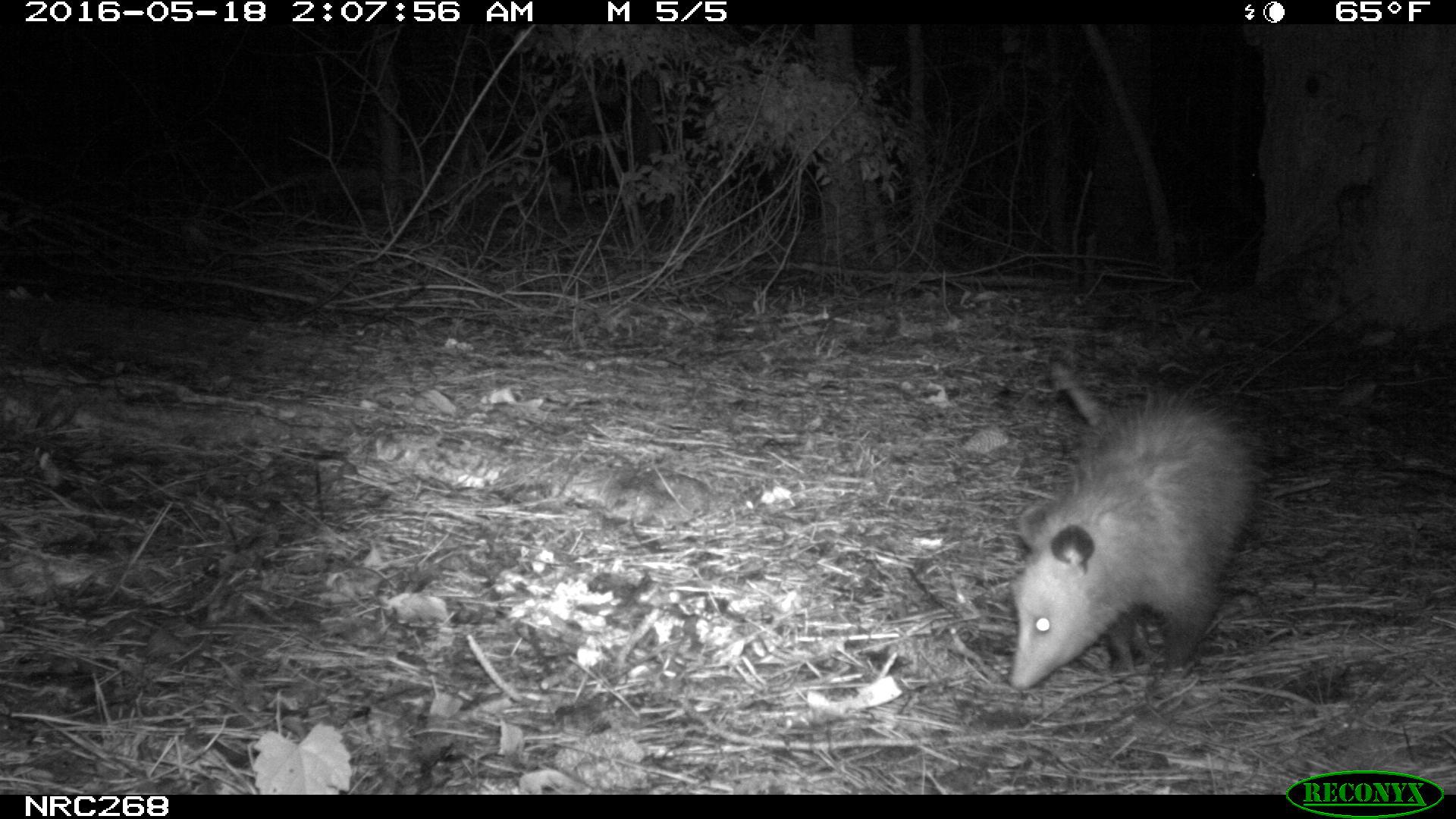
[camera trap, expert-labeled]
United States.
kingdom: Animalia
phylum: Chordata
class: Mammalia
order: Didelphimorphia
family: Didelphidae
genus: Didelphis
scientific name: Didelphis virginiana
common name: virginia opossum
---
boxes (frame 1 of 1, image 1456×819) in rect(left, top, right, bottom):
Virginia Opossum: rect(993, 356, 1279, 697)